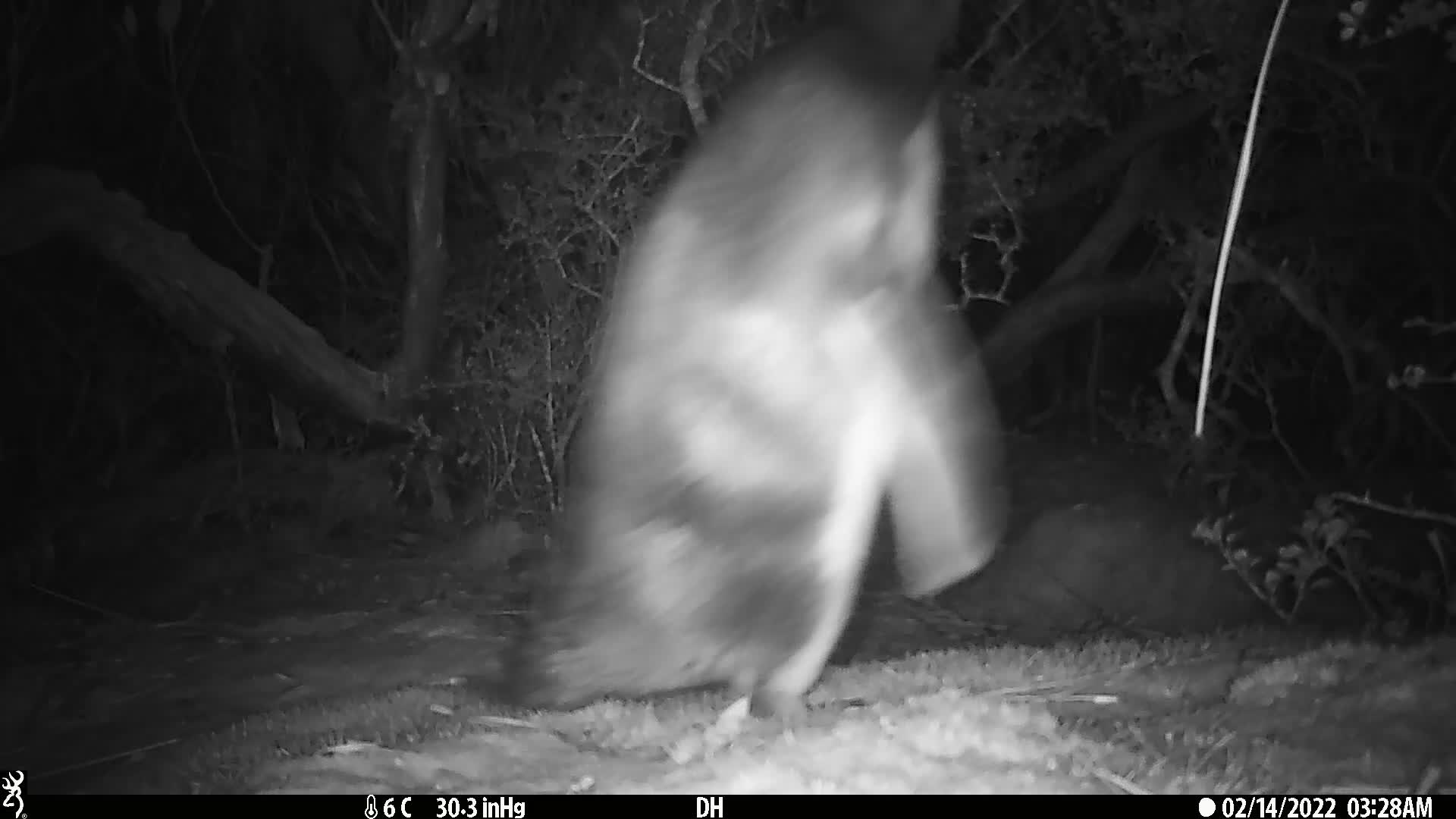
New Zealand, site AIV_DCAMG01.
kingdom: Animalia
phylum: Chordata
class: Aves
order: Sphenisciformes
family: Spheniscidae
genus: Megadyptes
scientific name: Megadyptes antipodes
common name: yellow-eyed penguin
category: yellow eyed penguin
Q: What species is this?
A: Yellow eyed penguin (yellow-eyed penguin) (Megadyptes antipodes).